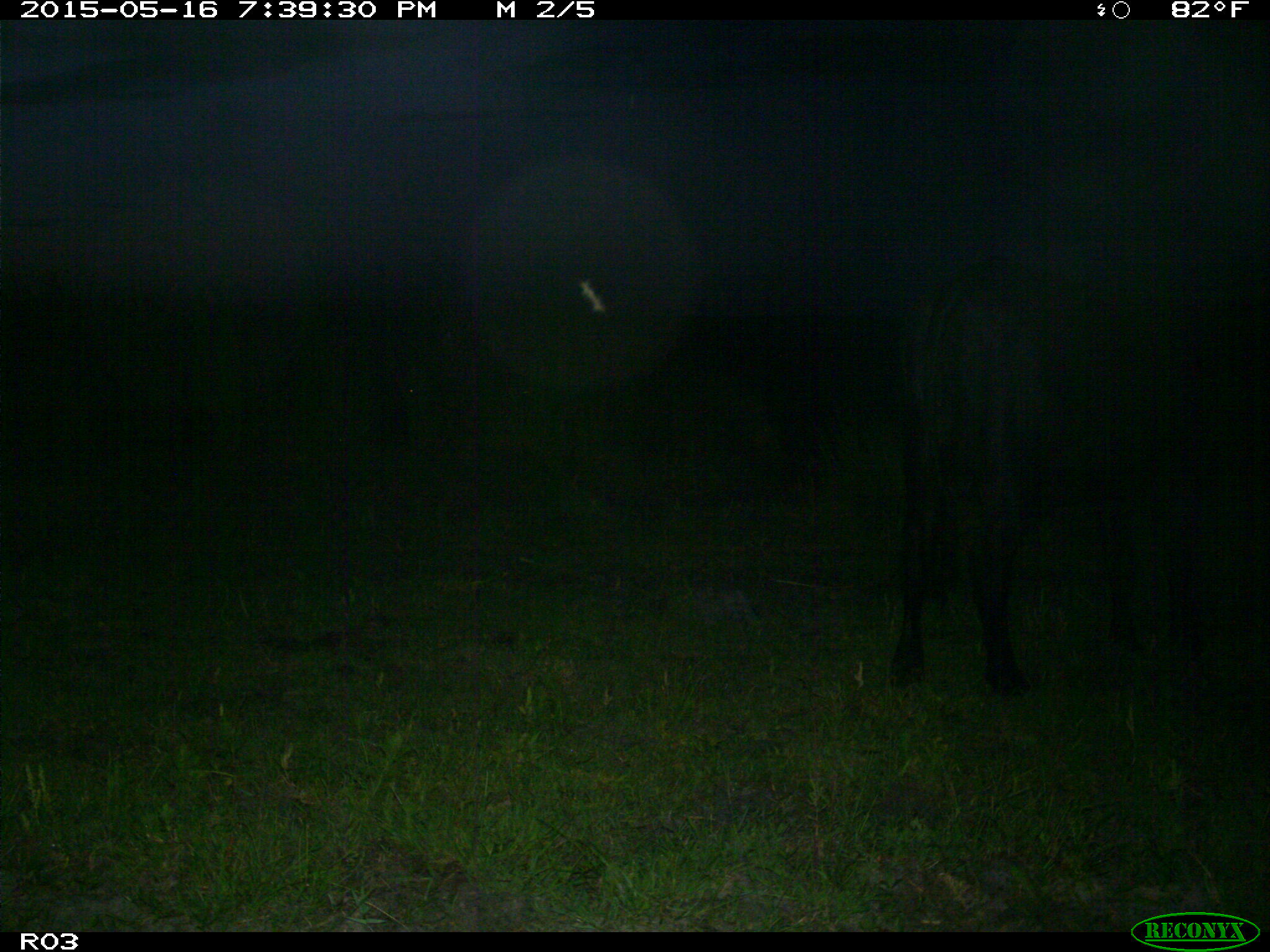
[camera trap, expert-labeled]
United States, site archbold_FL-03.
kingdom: Animalia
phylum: Chordata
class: Mammalia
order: Artiodactyla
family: Bovidae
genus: Bos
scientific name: Bos taurus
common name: domestic cow